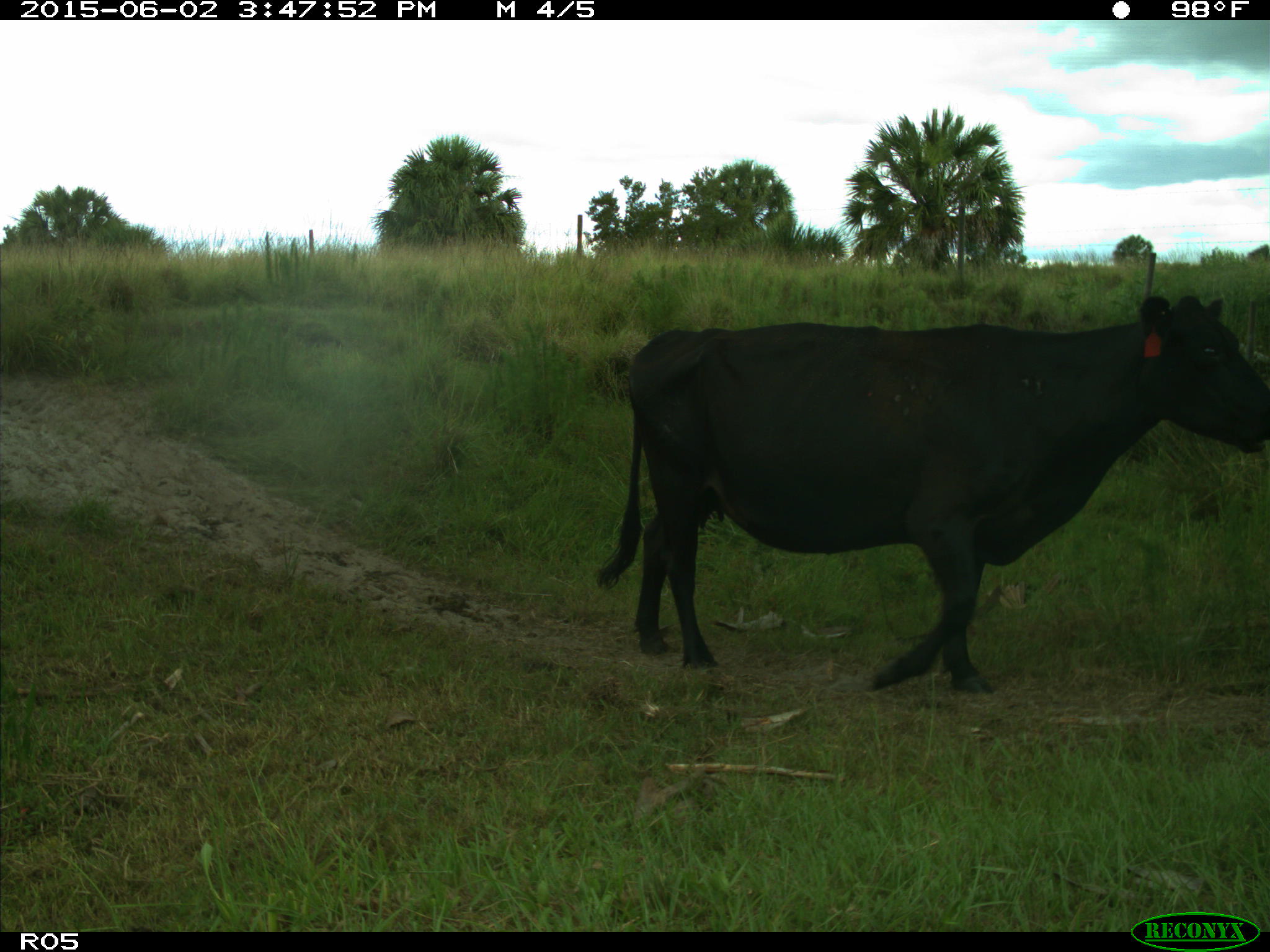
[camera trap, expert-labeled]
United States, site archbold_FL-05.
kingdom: Animalia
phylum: Chordata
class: Mammalia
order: Artiodactyla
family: Bovidae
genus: Bos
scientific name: Bos taurus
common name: domestic cow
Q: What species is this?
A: Bos taurus (domestic cow).